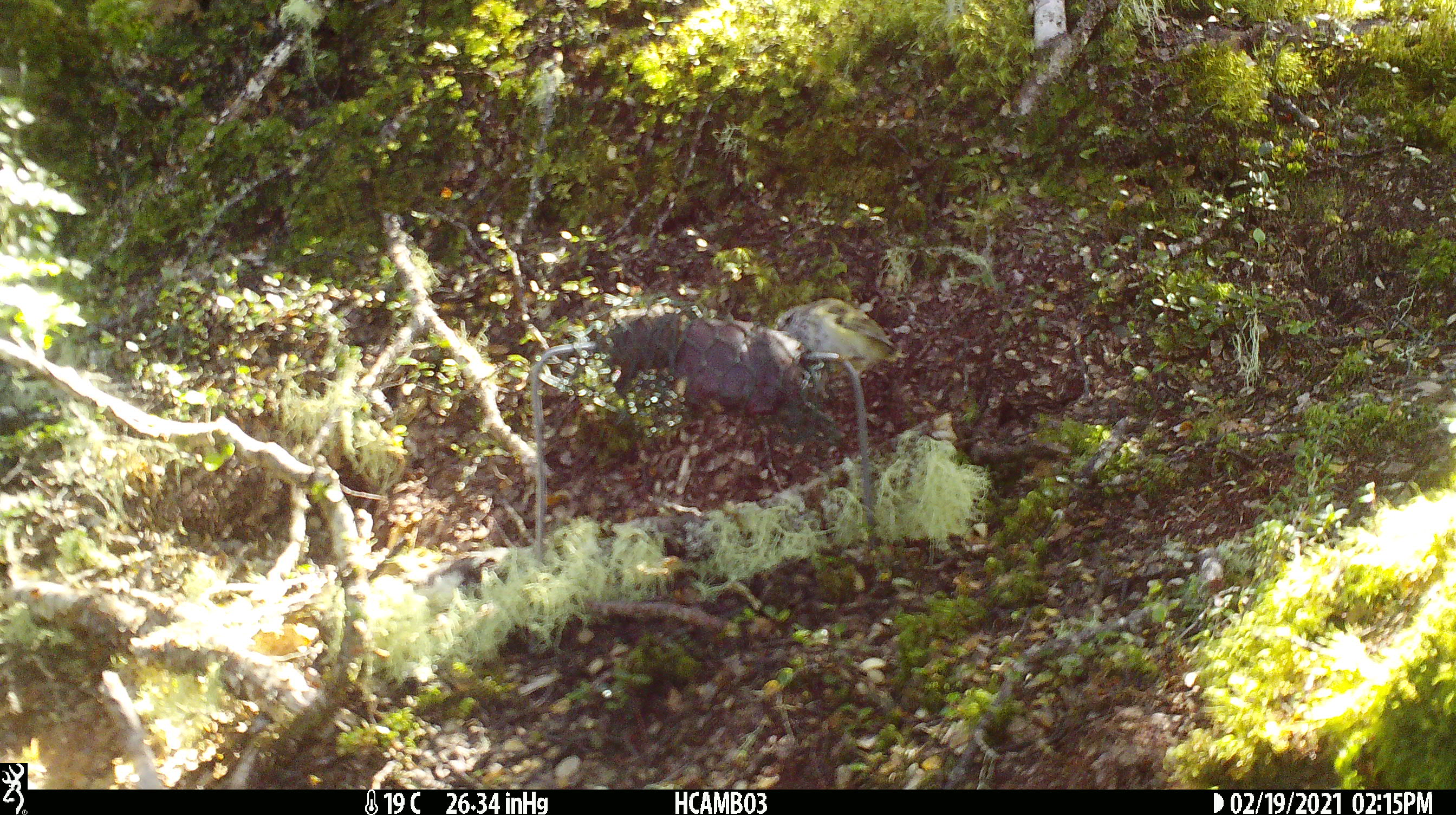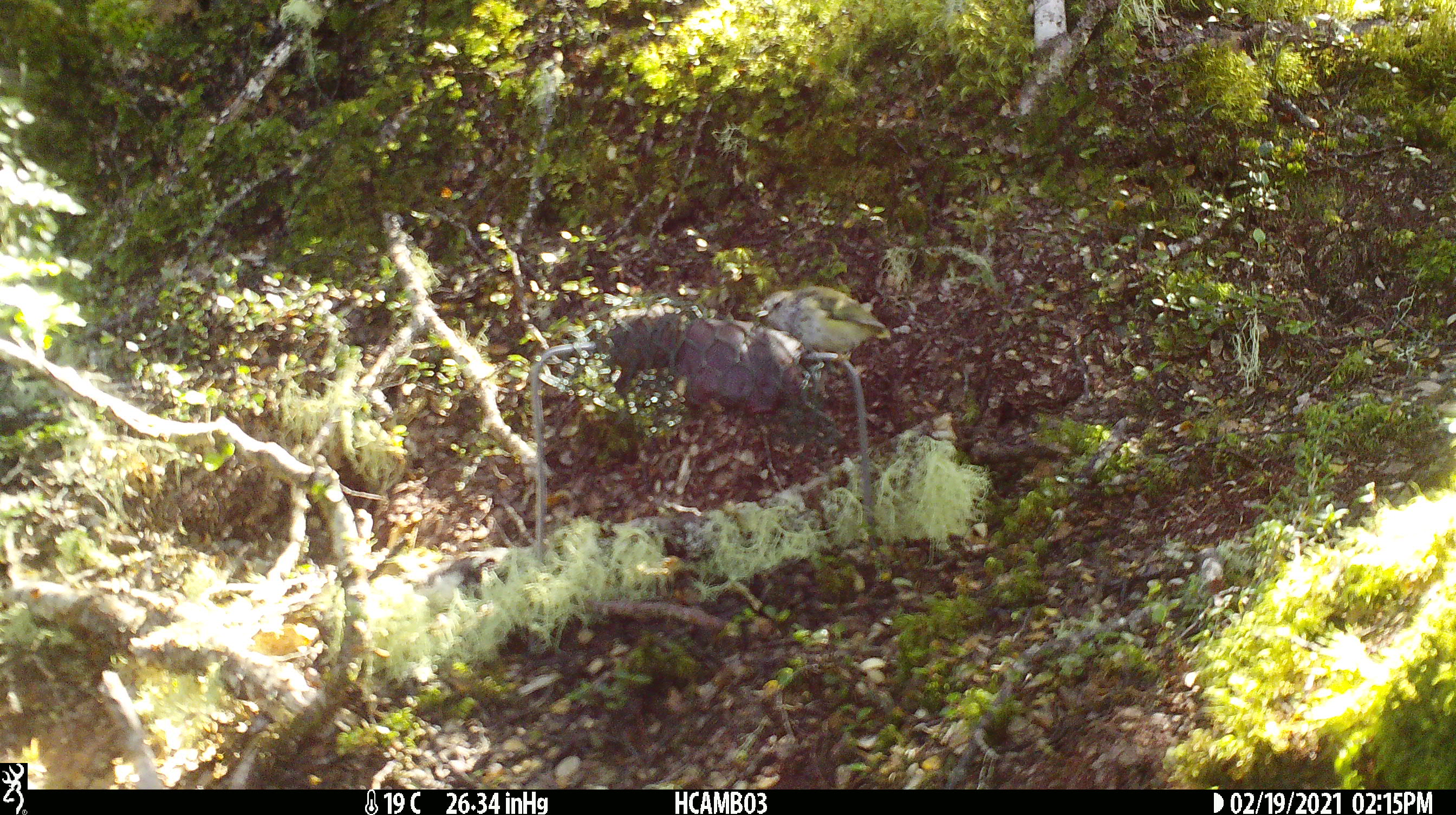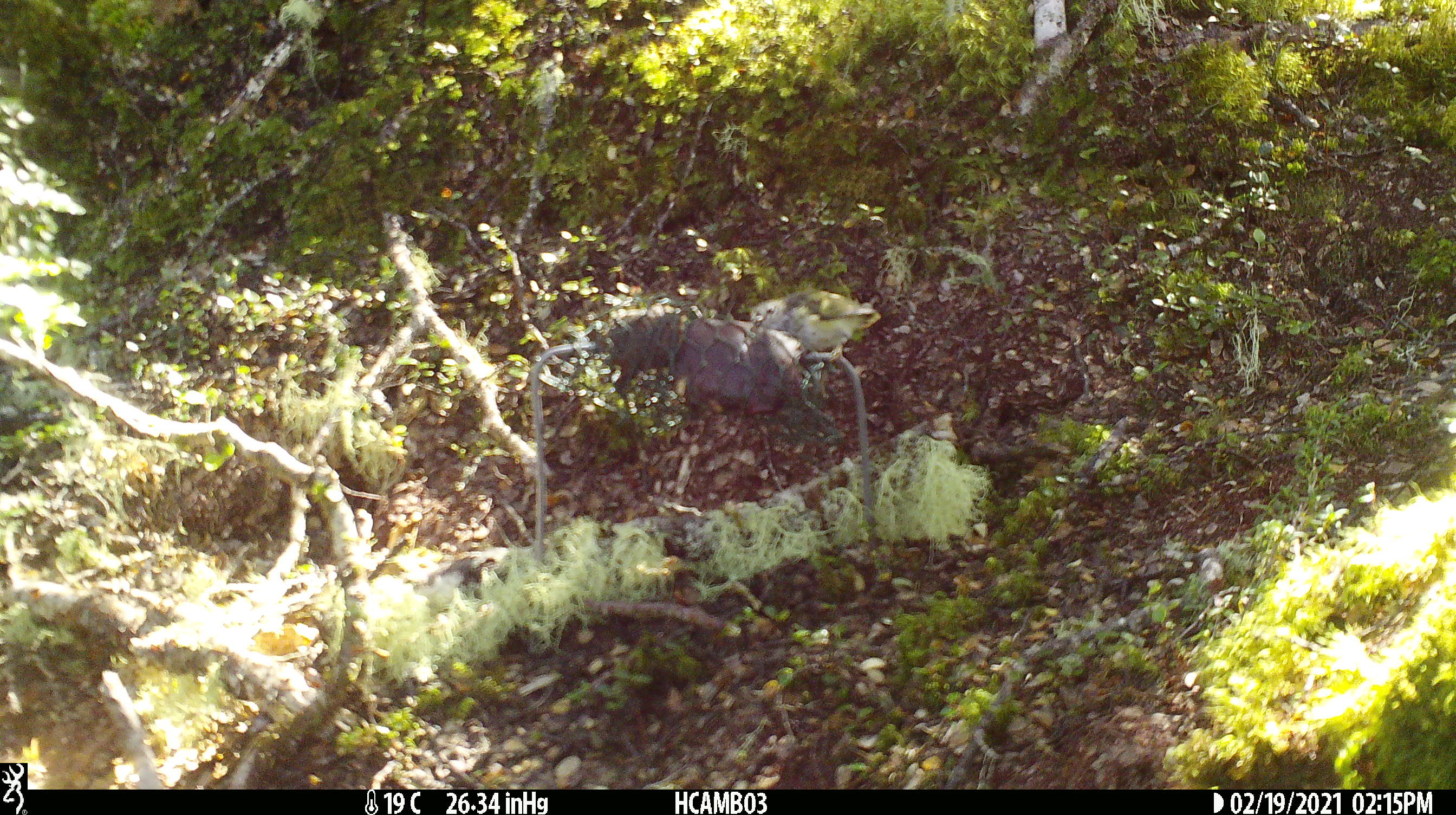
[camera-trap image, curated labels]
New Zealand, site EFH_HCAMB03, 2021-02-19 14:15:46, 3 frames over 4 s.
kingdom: Animalia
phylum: Chordata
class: Aves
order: Passeriformes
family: Acanthisittidae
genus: Acanthisitta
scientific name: Acanthisitta chloris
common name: rifleman